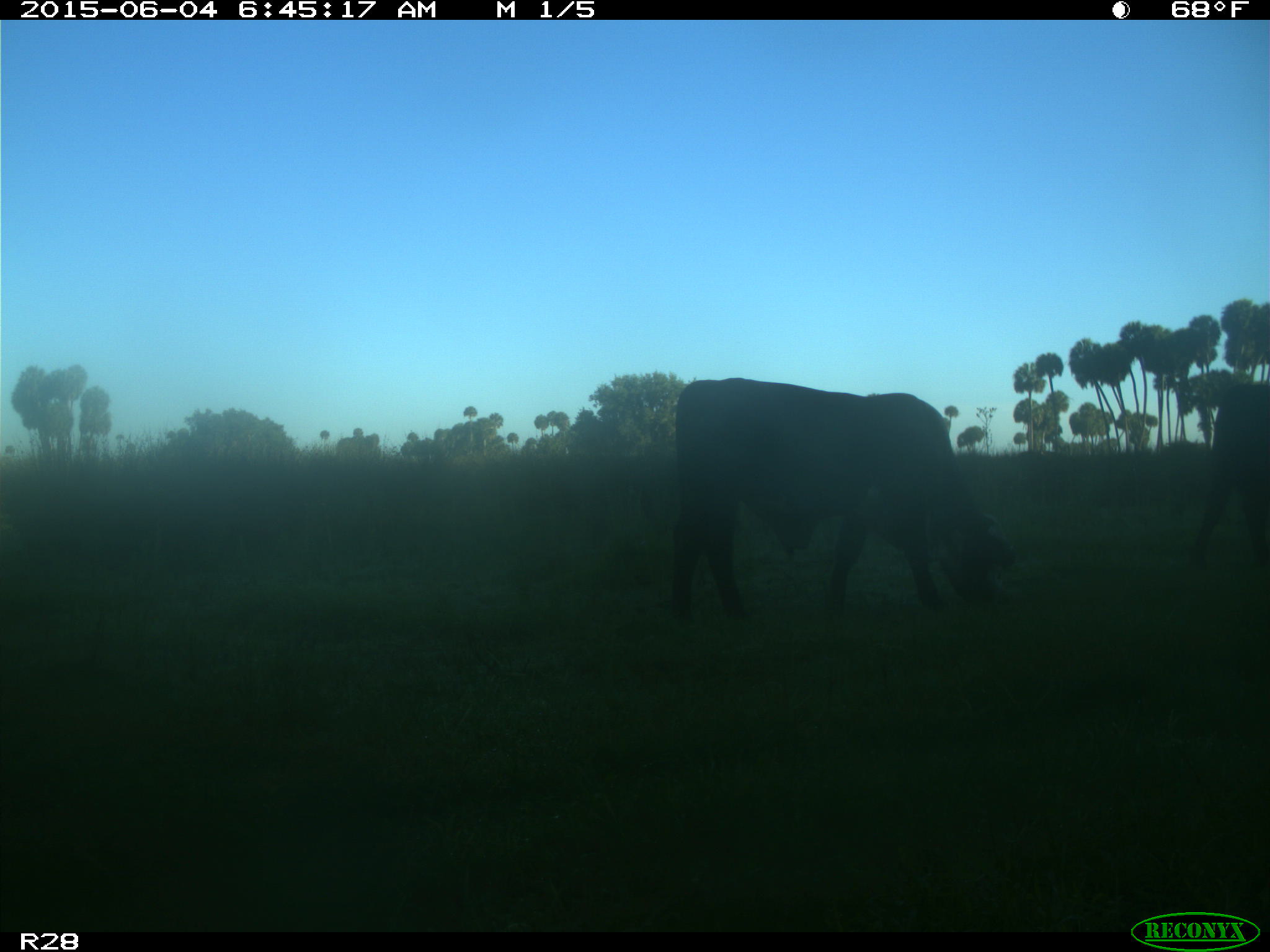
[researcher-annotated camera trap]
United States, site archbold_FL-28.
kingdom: Animalia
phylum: Chordata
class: Mammalia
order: Artiodactyla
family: Bovidae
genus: Bos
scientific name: Bos taurus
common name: domestic cow